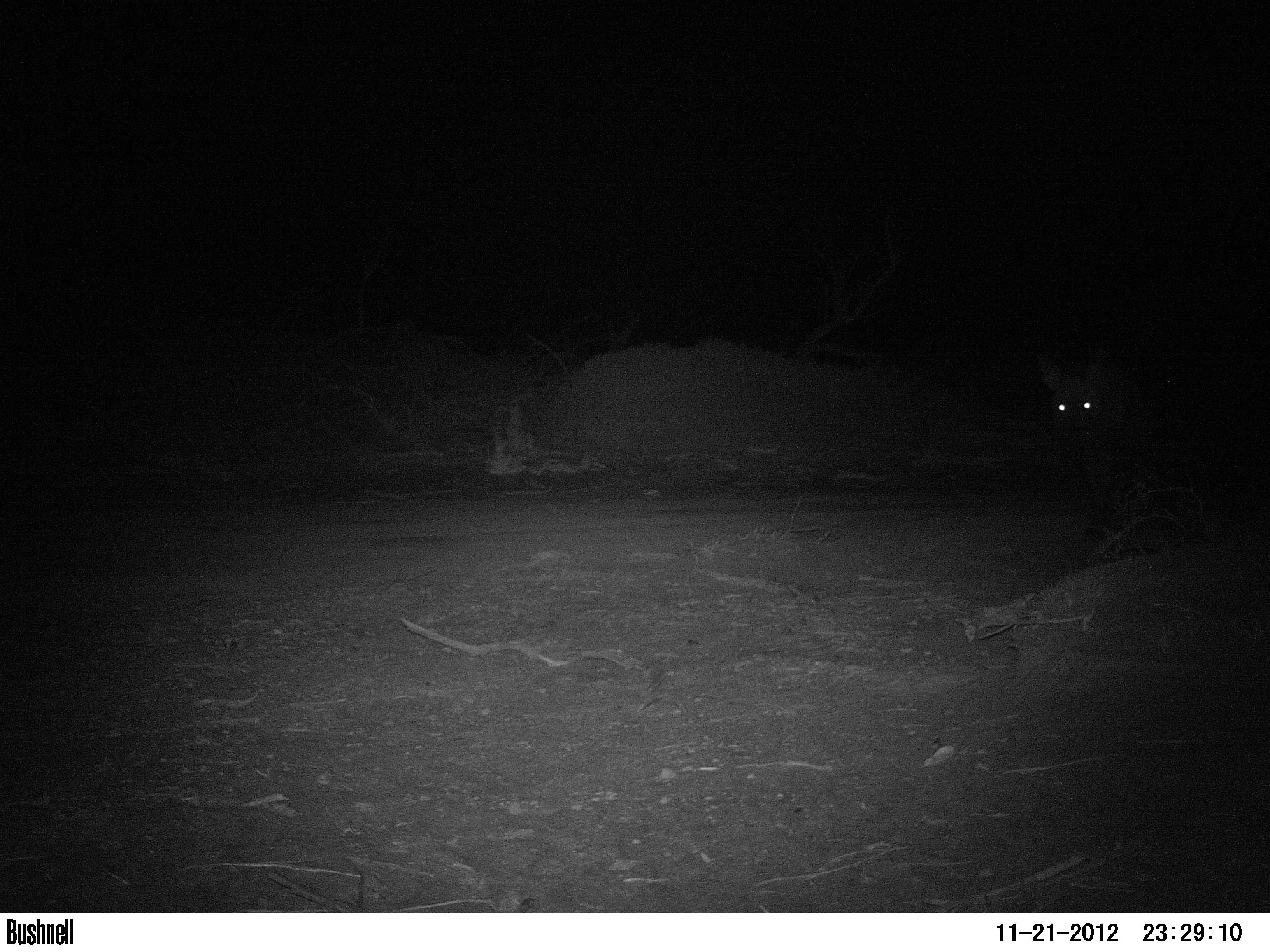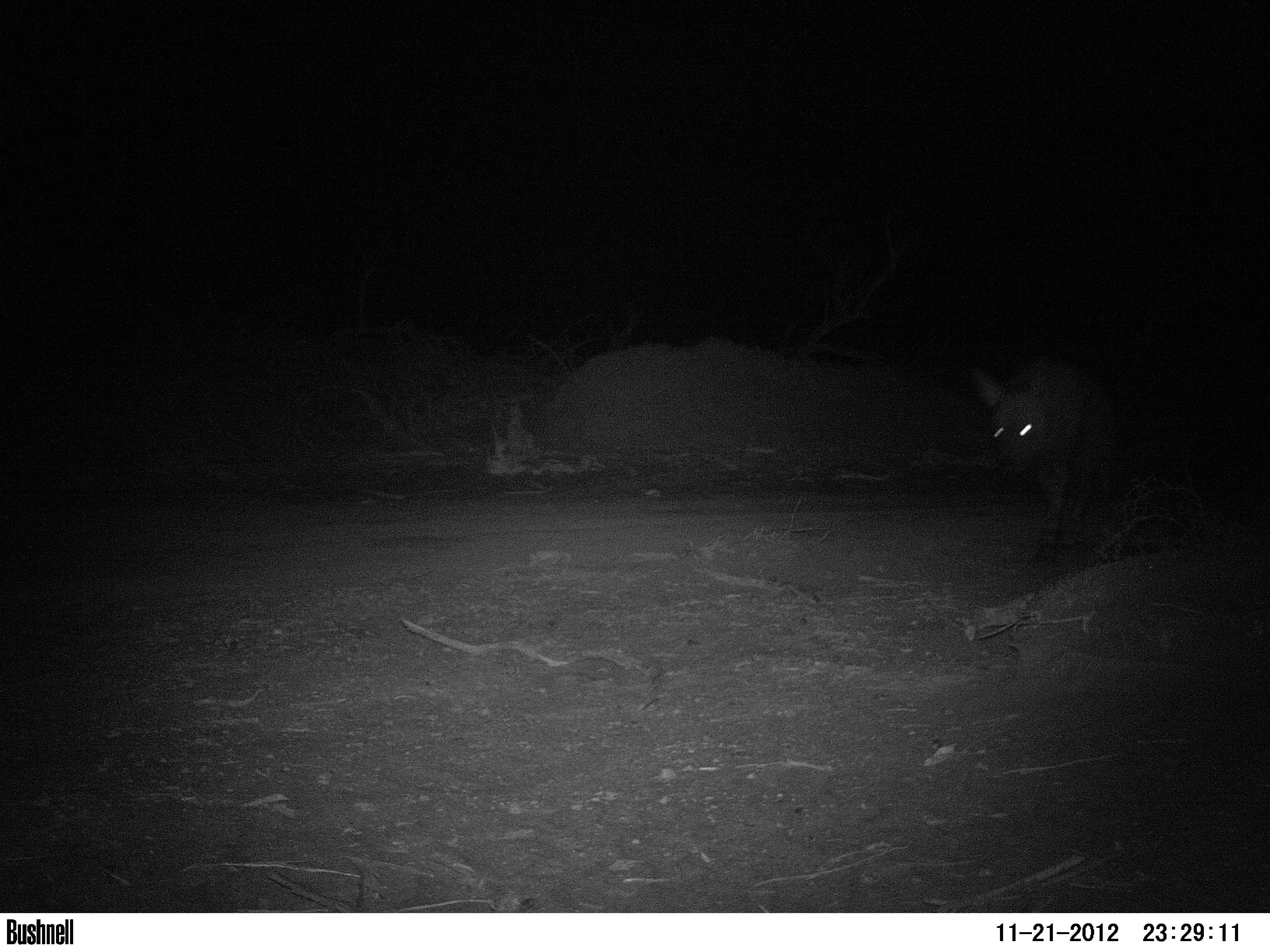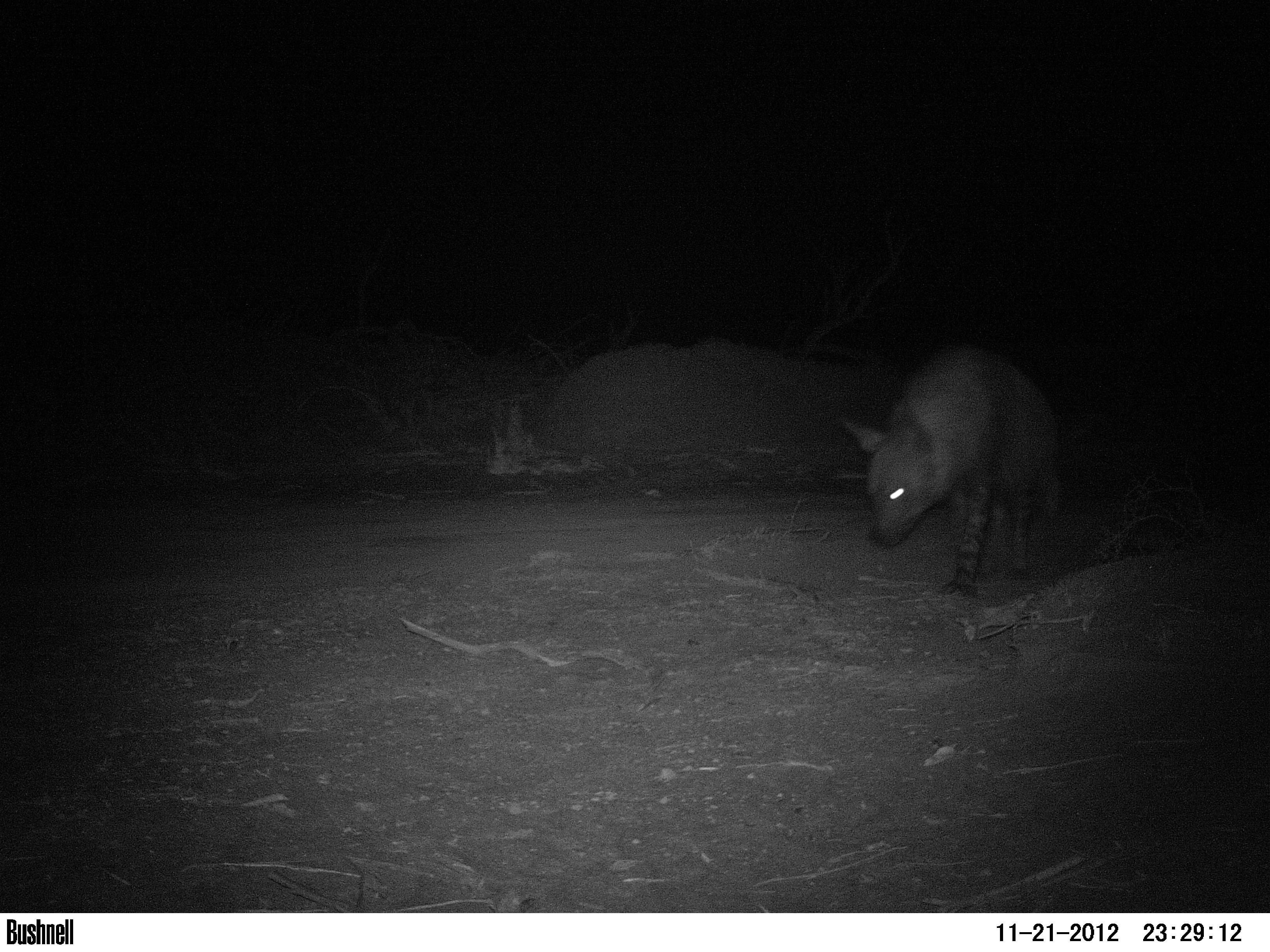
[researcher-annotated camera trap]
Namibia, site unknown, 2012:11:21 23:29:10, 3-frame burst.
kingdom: Animalia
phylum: Chordata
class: Mammalia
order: Carnivora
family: Hyaenidae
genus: Parahyaena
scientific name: Parahyaena brunnea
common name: brown hyena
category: hyaena brunnea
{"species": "hyaena brunnea (brown hyena) (Parahyaena brunnea)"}